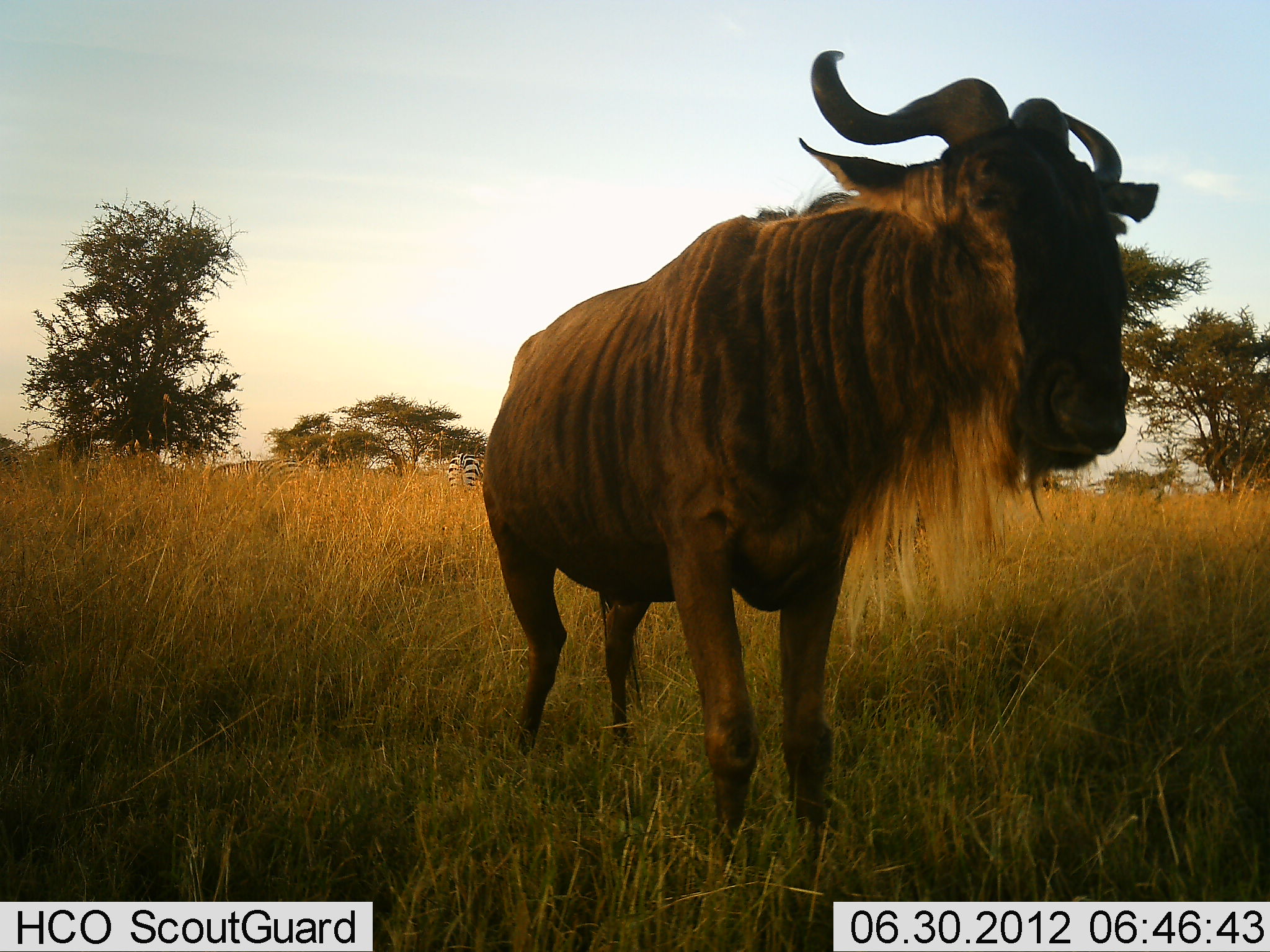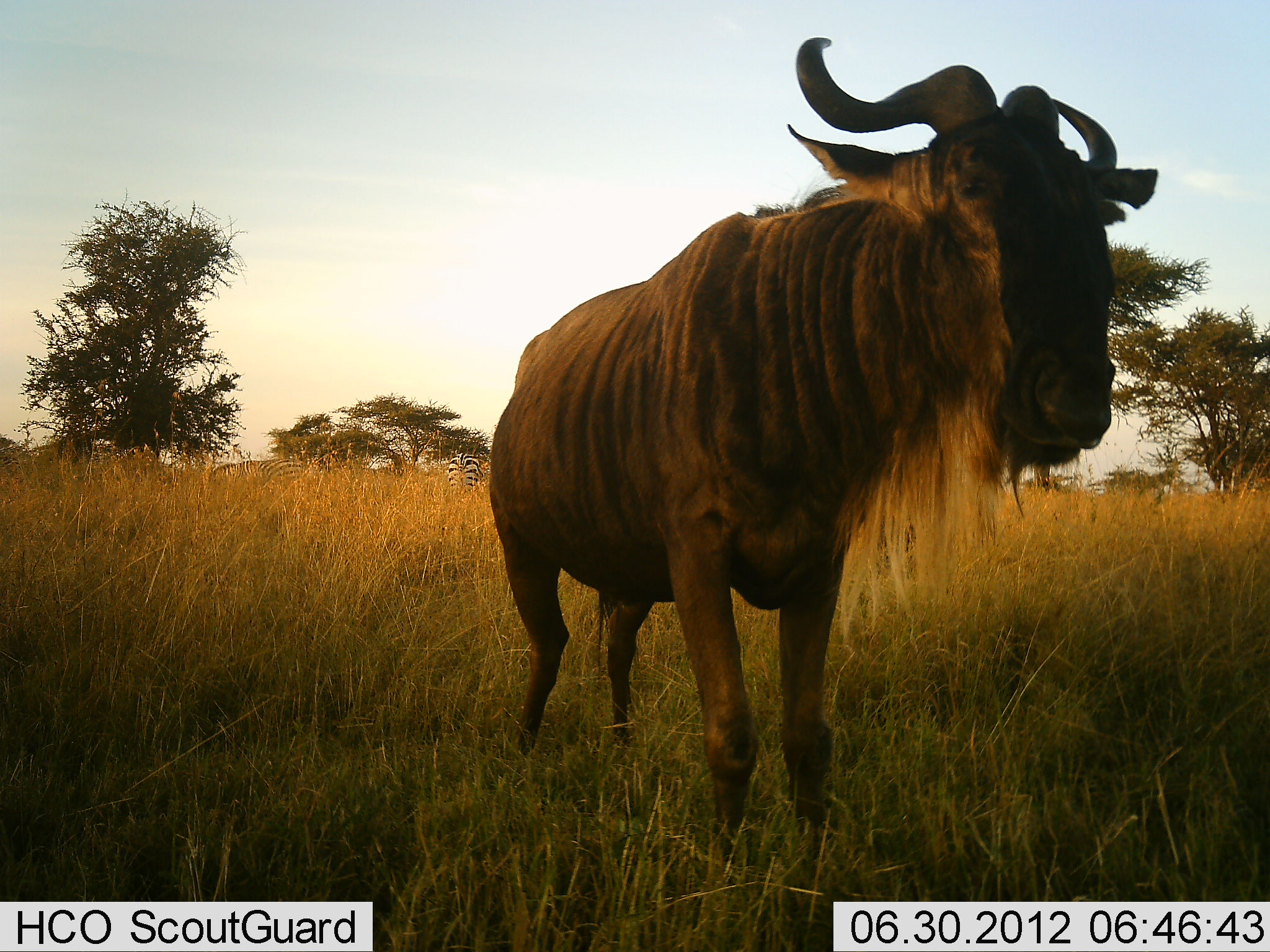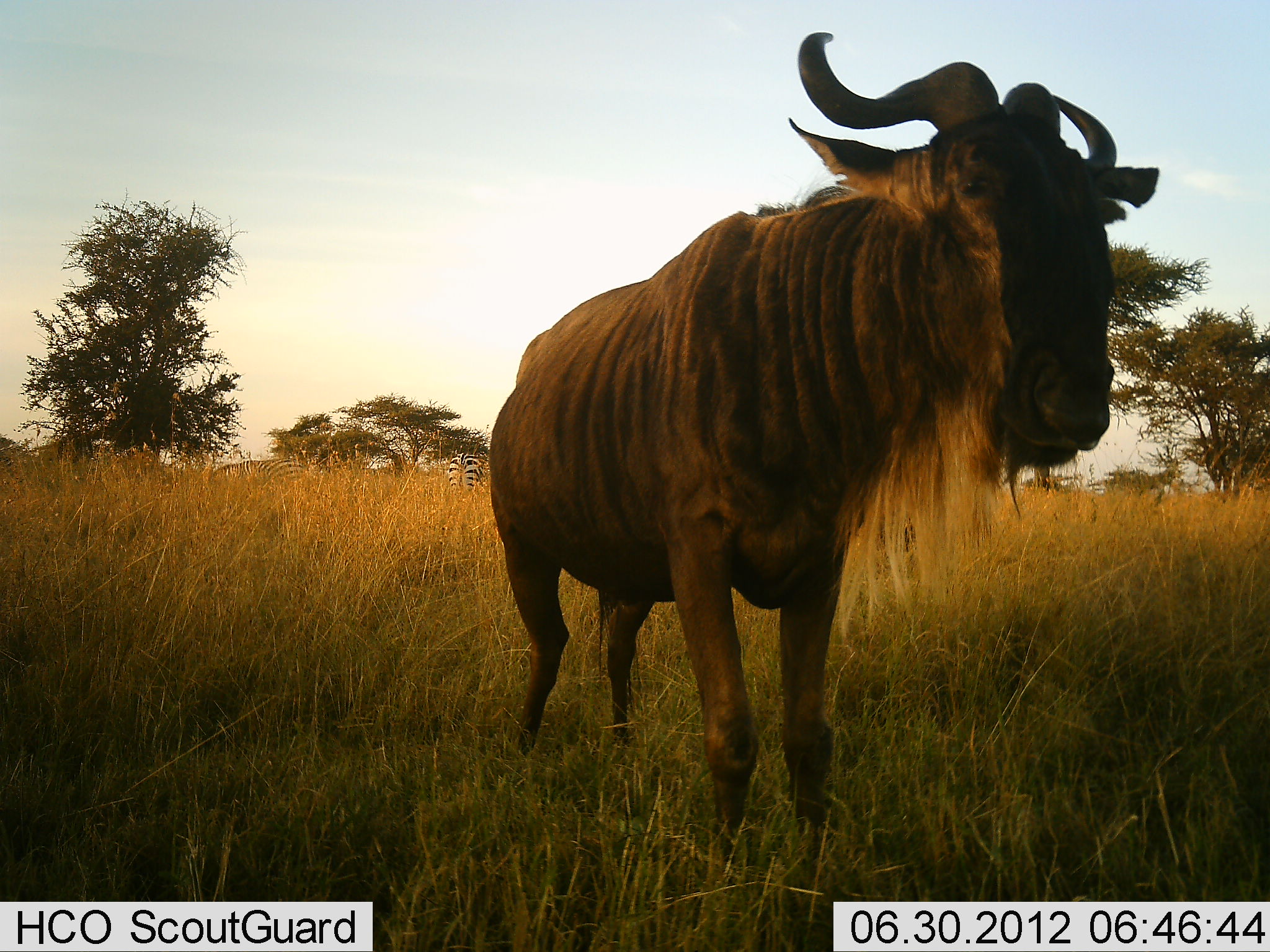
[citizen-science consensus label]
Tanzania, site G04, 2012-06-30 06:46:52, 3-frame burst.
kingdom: Animalia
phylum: Chordata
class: Mammalia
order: Artiodactyla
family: Bovidae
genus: Connochaetes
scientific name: Connochaetes taurinus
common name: blue wildebeest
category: wildebeest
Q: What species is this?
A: Wildebeest (blue wildebeest) (Connochaetes taurinus).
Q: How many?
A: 1.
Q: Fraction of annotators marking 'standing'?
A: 100%.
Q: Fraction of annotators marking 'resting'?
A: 0%.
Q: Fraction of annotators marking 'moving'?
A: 0%.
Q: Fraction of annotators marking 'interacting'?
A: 0%.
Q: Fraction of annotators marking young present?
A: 0%.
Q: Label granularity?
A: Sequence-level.